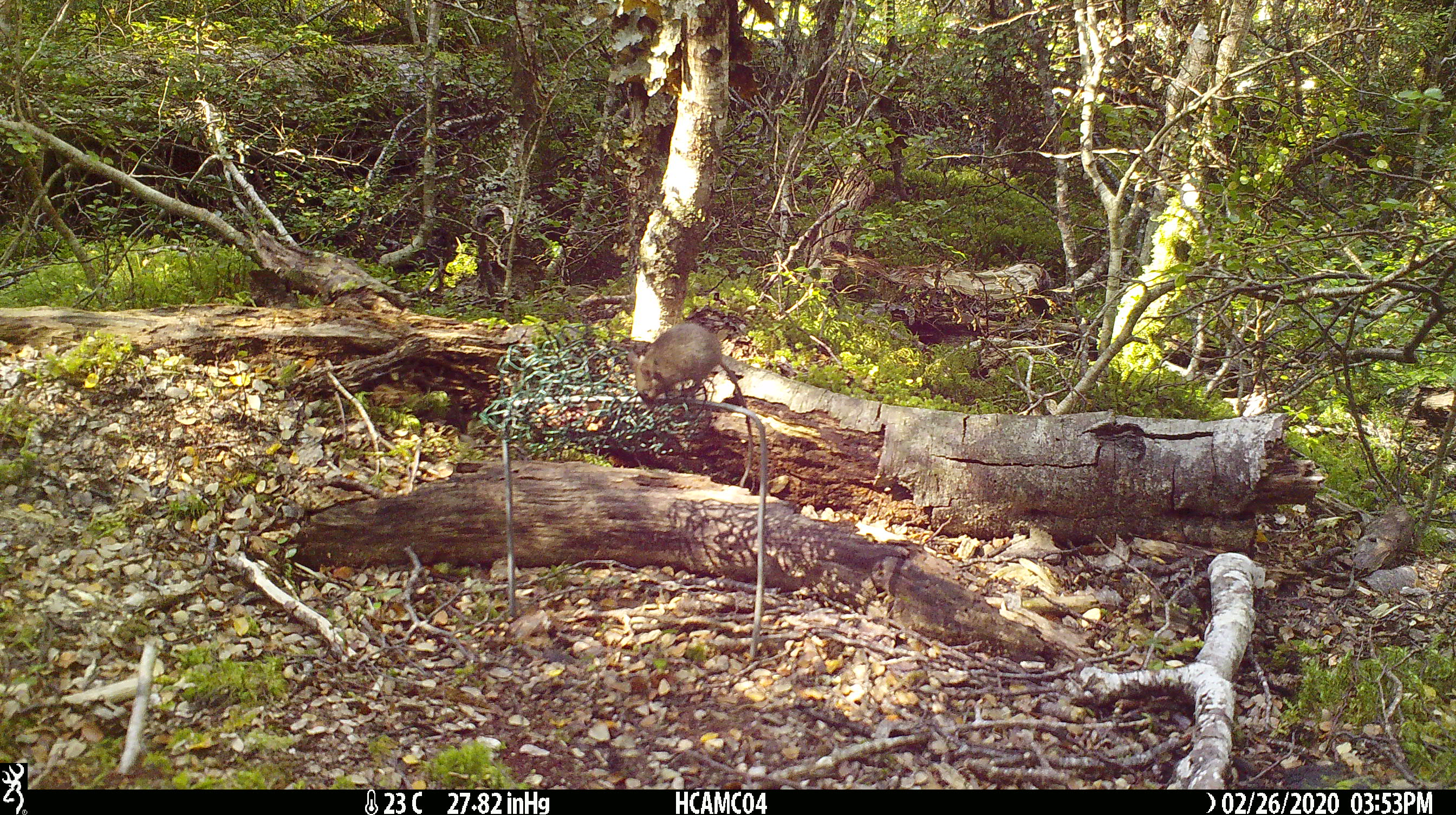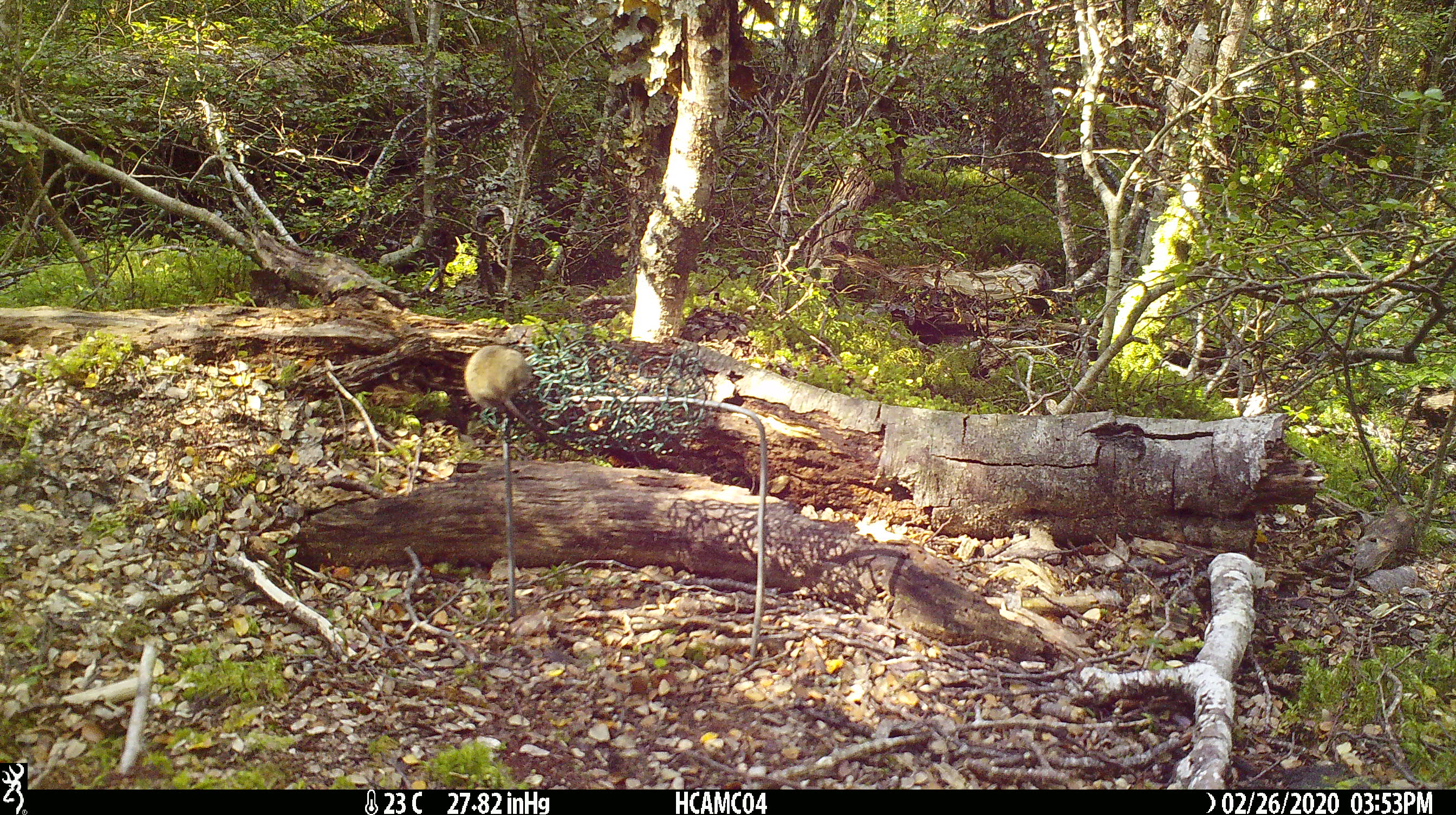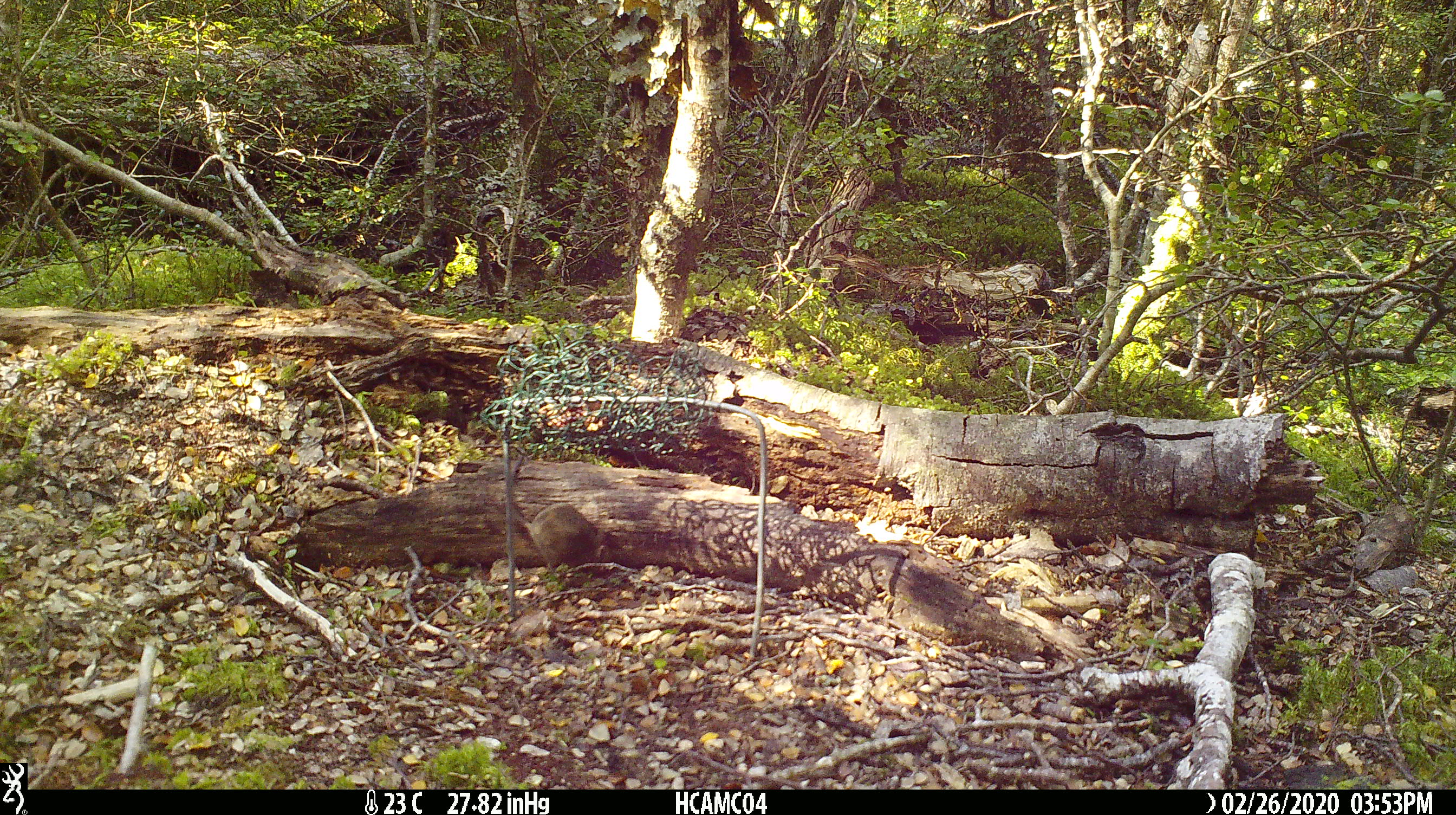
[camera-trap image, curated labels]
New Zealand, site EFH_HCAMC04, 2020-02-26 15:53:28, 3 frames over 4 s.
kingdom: Animalia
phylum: Chordata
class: Mammalia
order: Rodentia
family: Muridae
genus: Mus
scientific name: Mus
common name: mouse